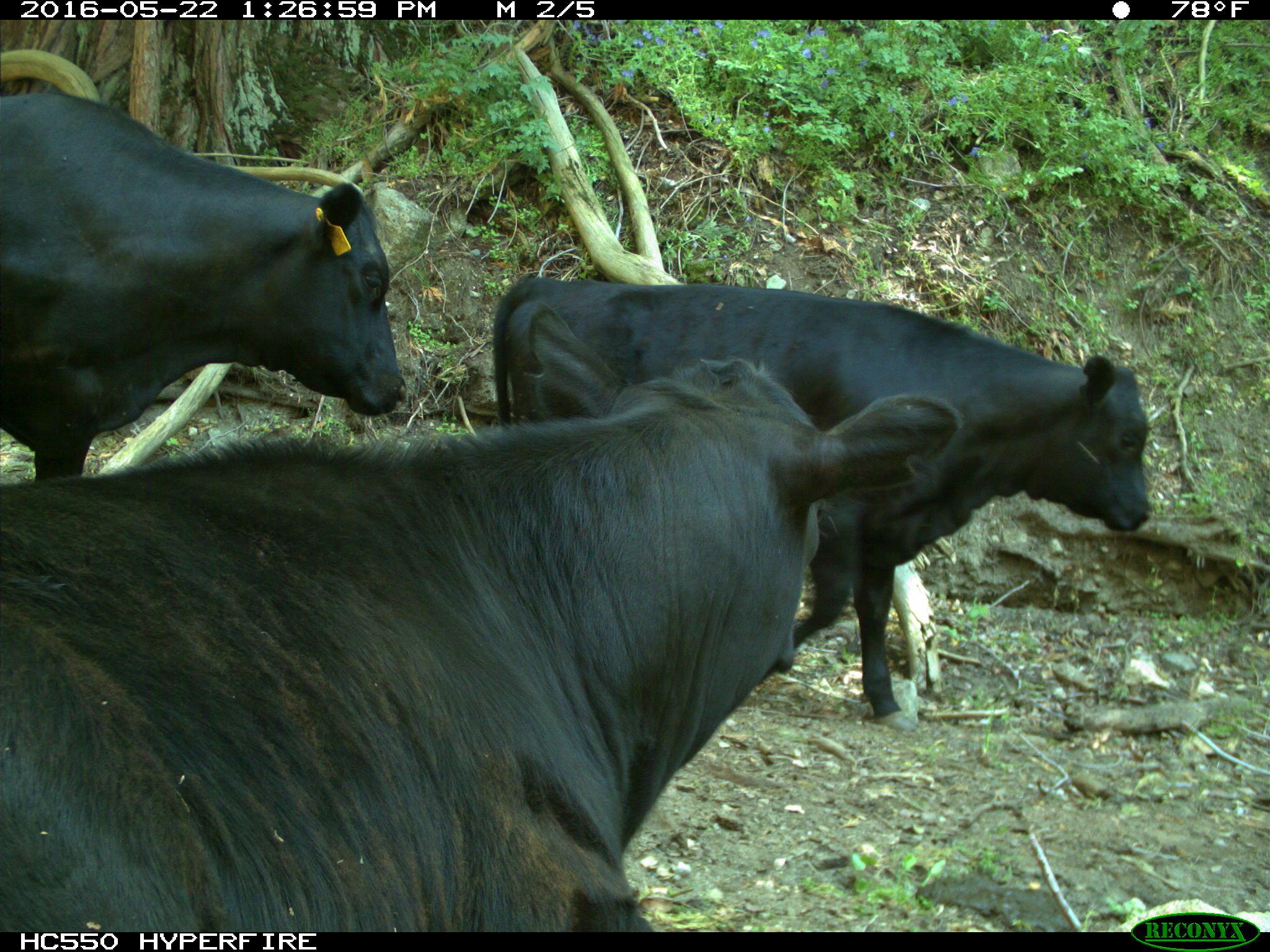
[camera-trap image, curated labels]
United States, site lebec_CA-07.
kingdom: Animalia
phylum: Chordata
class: Mammalia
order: Artiodactyla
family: Bovidae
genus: Bos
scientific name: Bos taurus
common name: domestic cow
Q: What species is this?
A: Bos taurus (domestic cow).